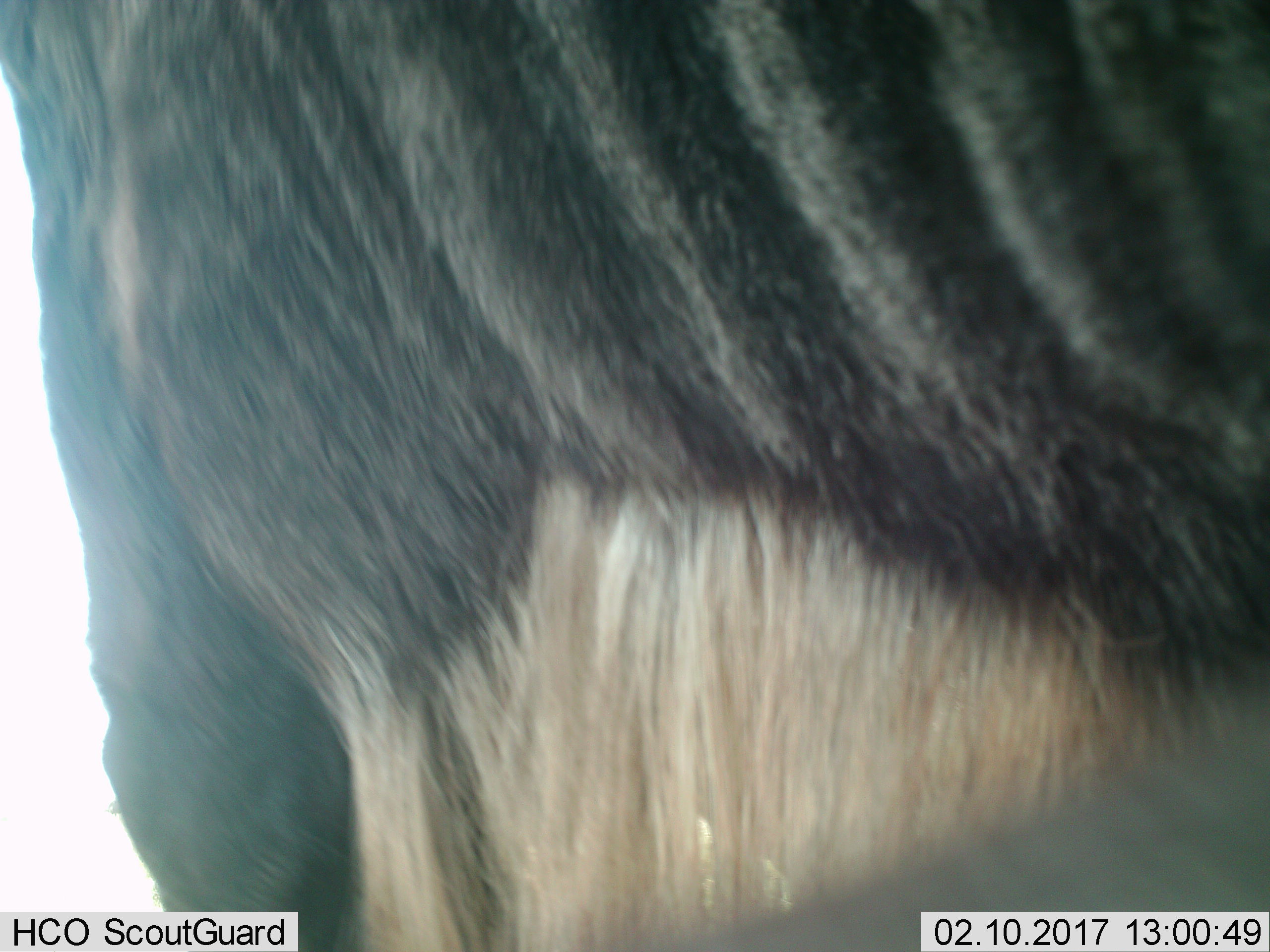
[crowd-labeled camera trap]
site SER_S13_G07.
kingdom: Animalia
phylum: Chordata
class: Mammalia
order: Artiodactyla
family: Bovidae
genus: Connochaetes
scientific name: Connochaetes taurinus taurinus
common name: blue wildebeest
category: wildebeestblue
Wildebeestblue (blue wildebeest) (Connochaetes taurinus taurinus), count 1. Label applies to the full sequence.